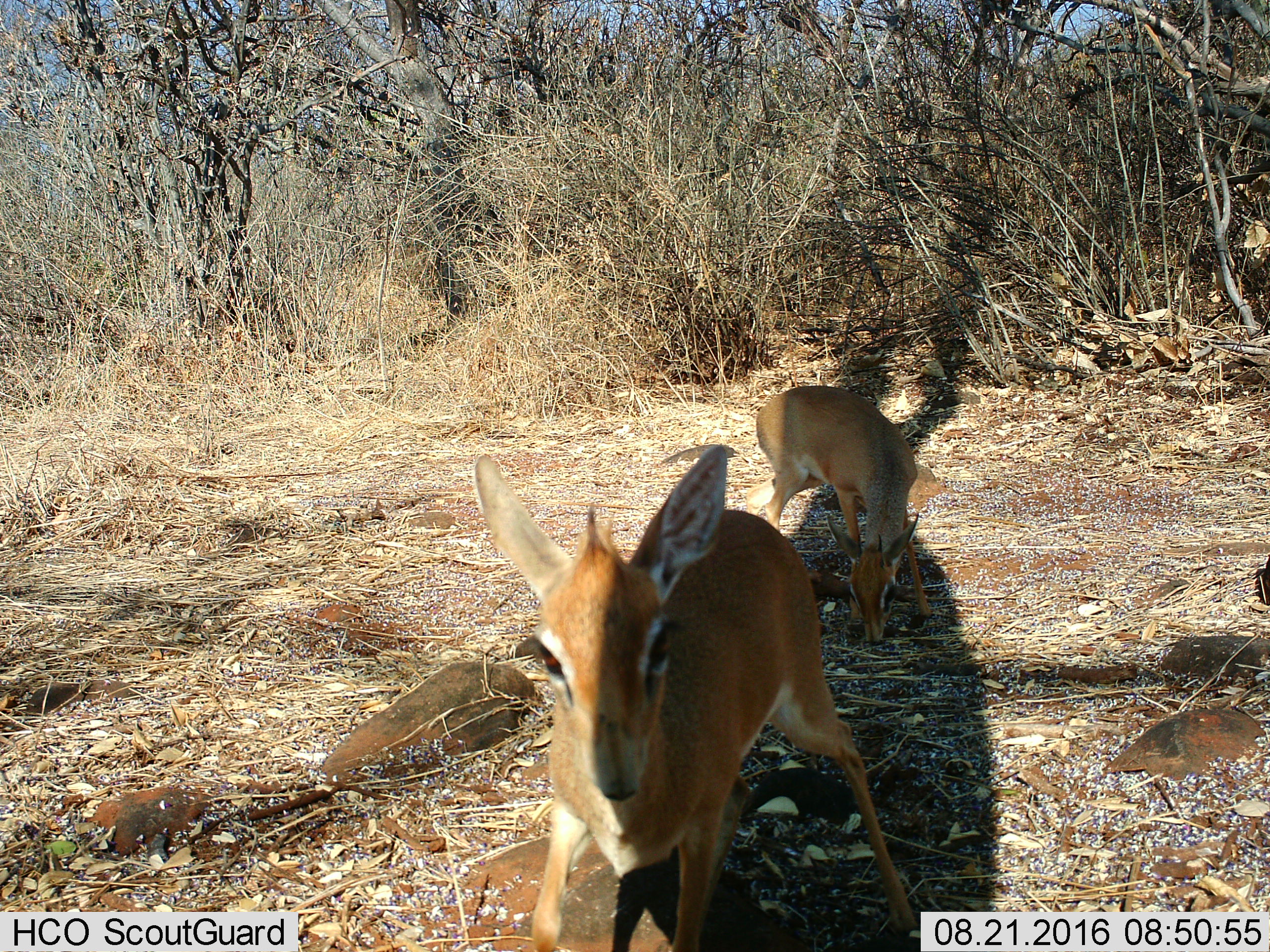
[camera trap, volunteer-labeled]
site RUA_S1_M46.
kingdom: Animalia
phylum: Chordata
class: Mammalia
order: Artiodactyla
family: Bovidae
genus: Madoqua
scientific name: Madoqua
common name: dik-dik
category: dikdik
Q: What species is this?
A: Dikdik (dik-dik) (Madoqua).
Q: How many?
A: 2.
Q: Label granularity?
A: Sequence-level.